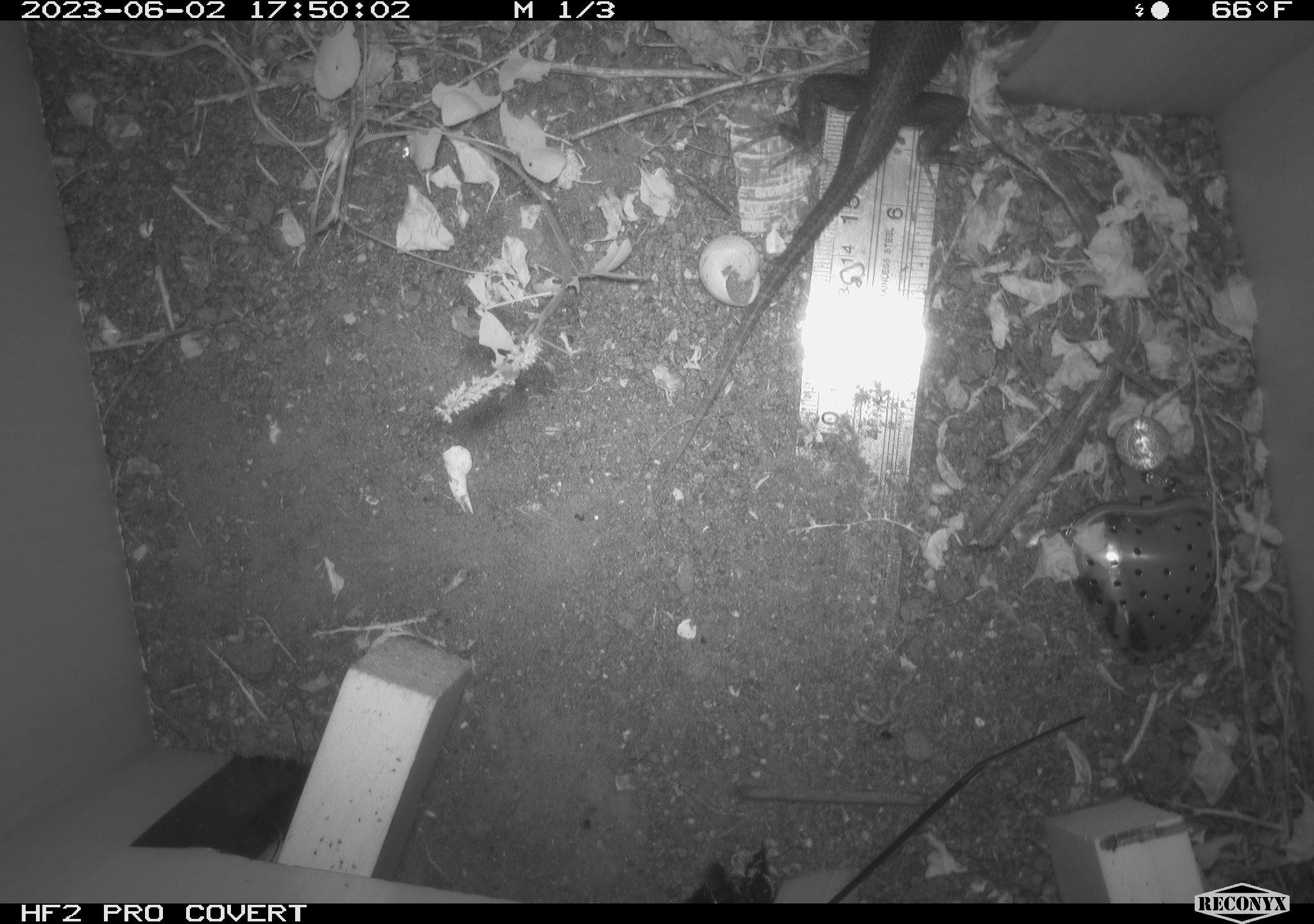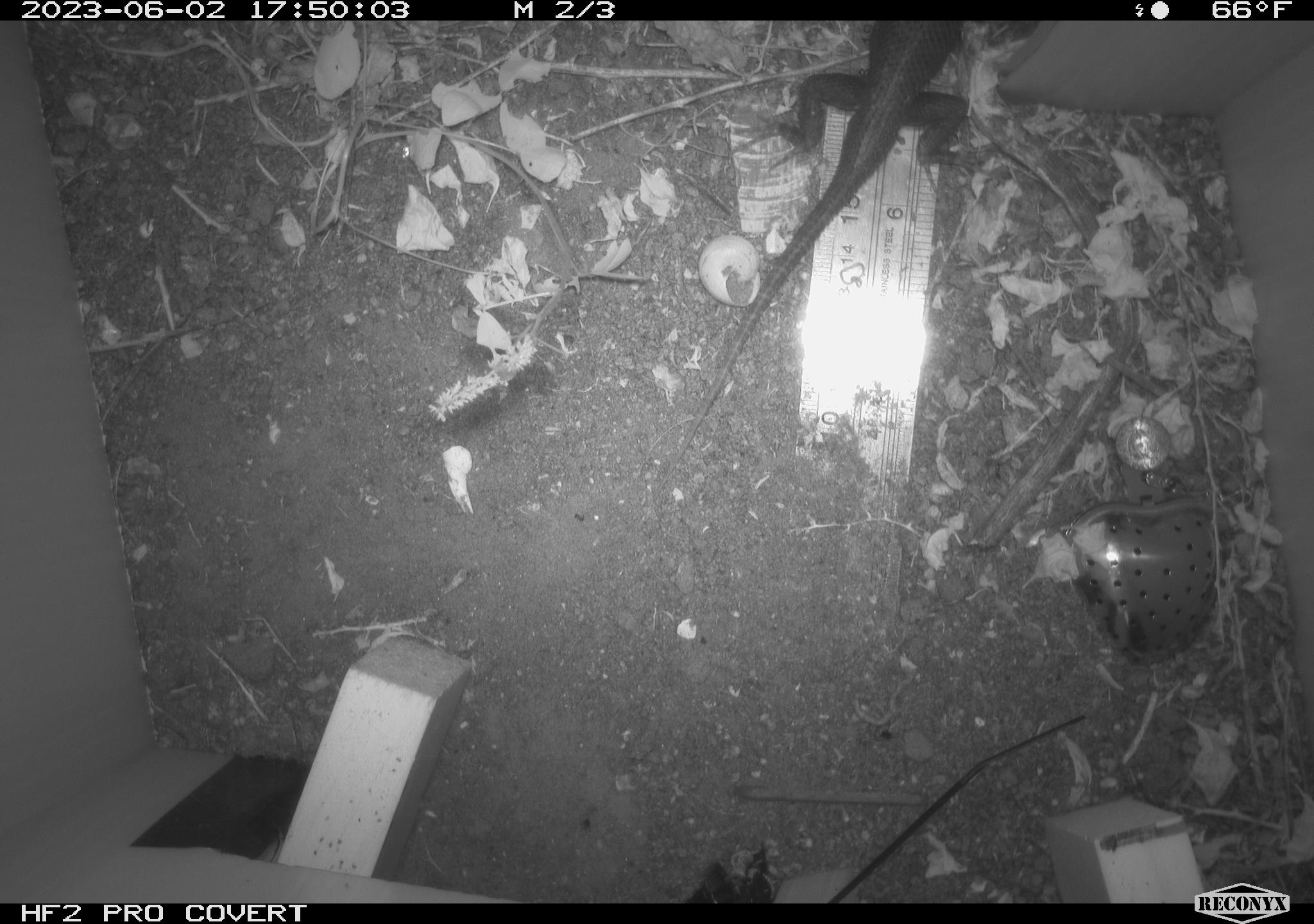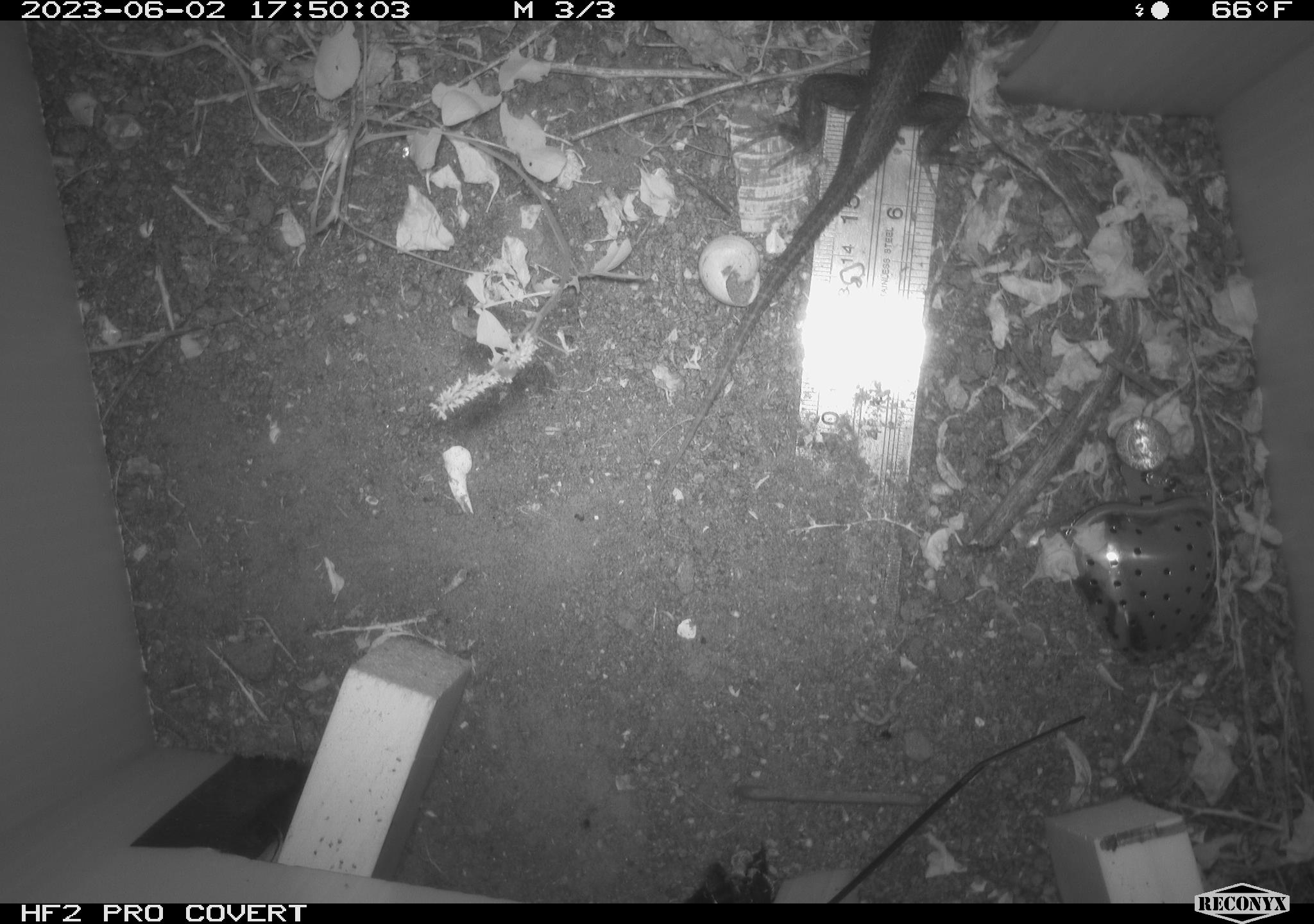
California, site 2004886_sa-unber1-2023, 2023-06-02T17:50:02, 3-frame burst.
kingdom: Animalia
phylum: Chordata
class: Reptilia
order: Squamata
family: Phrynosomatidae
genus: Sceloporus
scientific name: Sceloporus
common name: spiny lizards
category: sceloporus species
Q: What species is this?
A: Sceloporus species (spiny lizards) (Sceloporus).